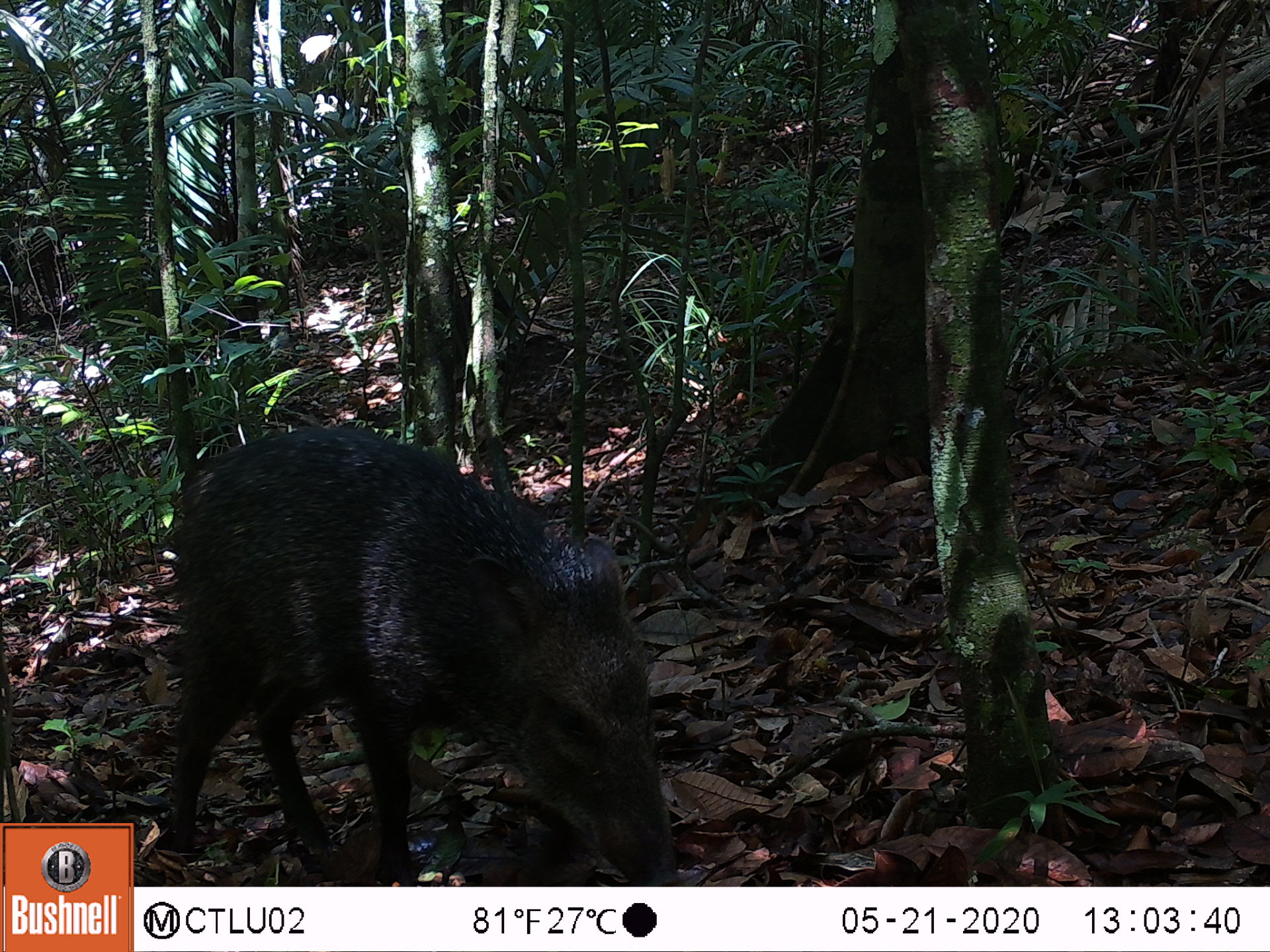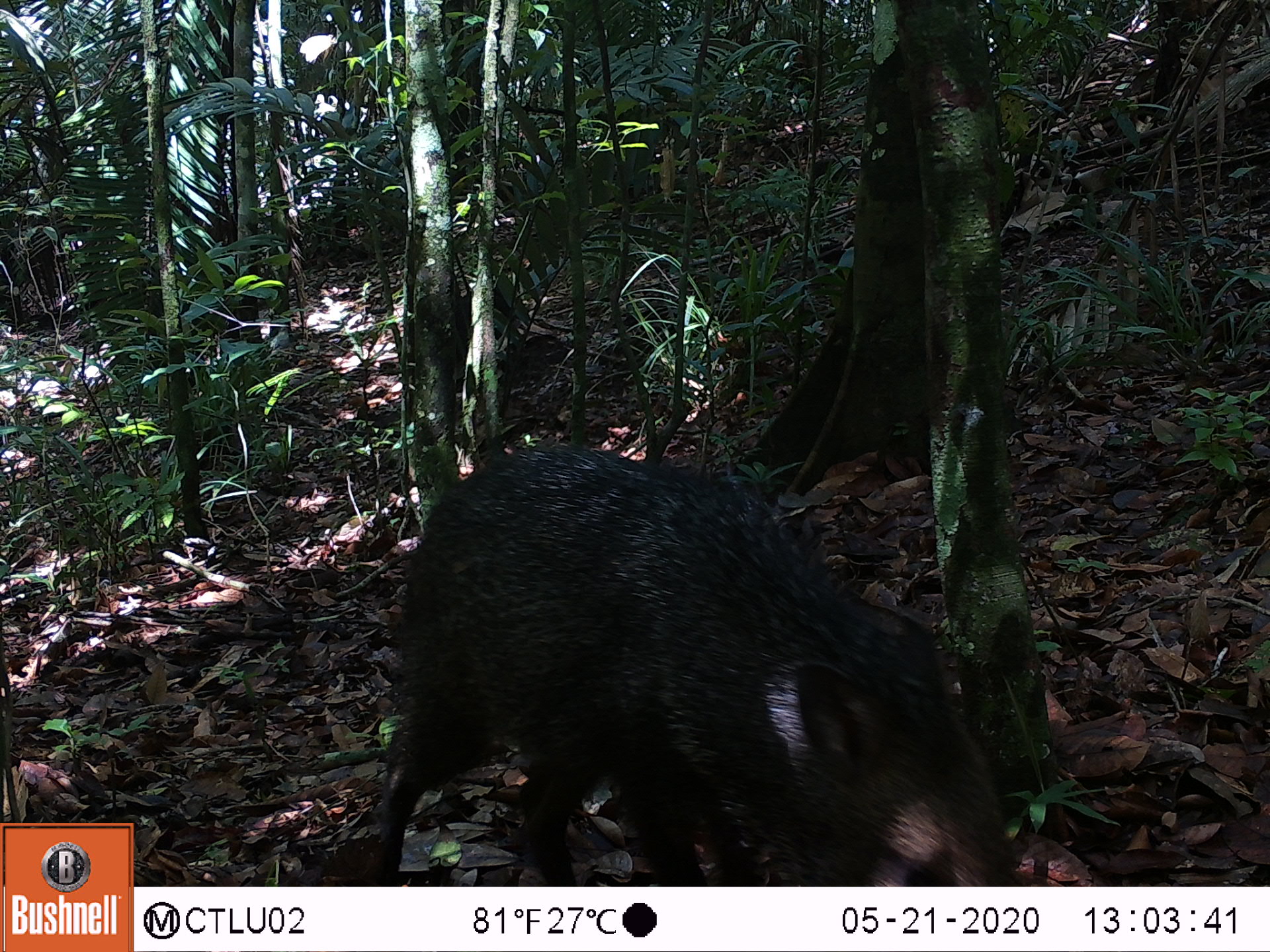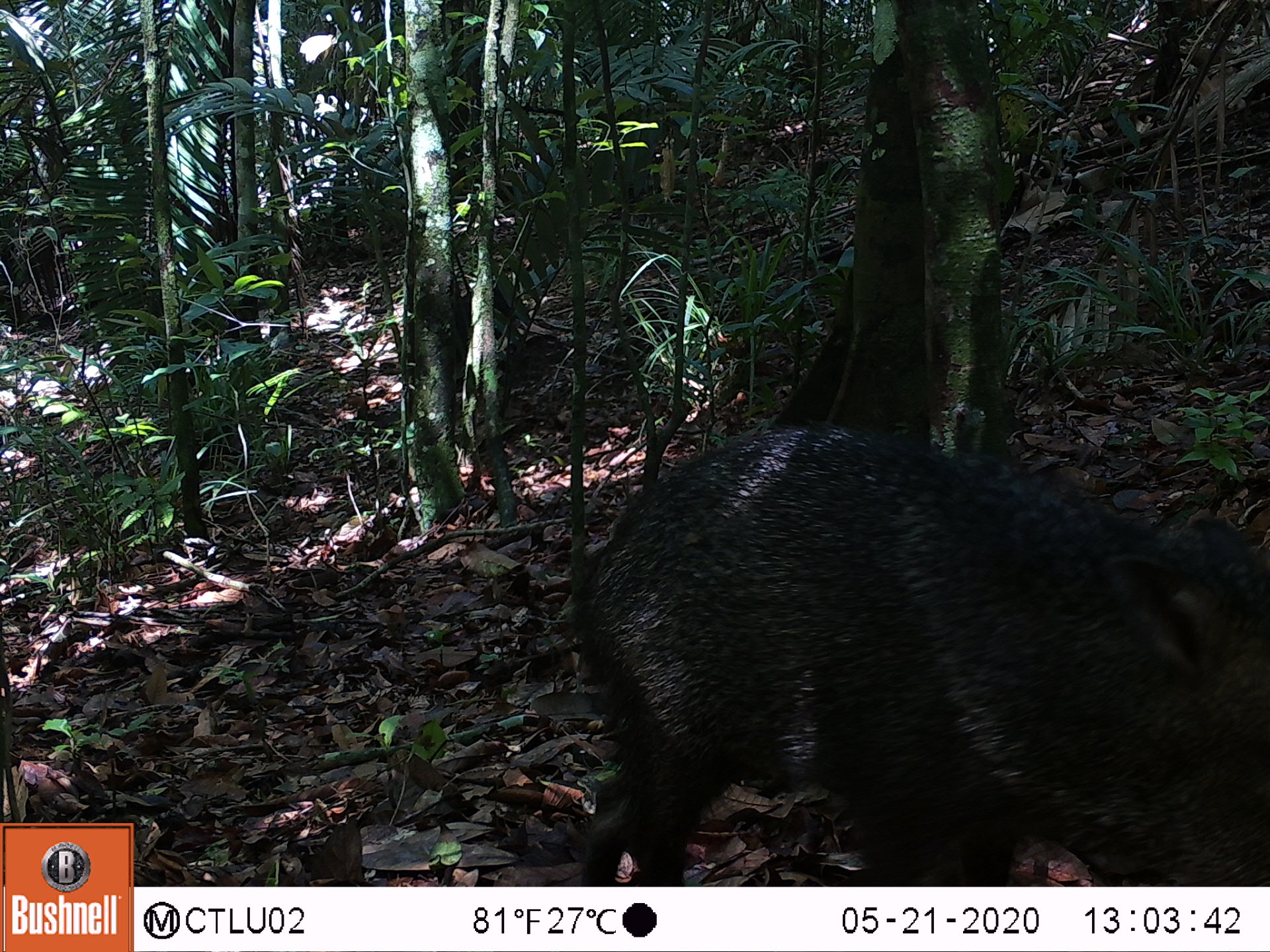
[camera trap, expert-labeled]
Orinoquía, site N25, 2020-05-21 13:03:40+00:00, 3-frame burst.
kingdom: Animalia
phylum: Chordata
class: Mammalia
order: Artiodactyla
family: Tayassuidae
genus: Pecari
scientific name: Pecari tajacu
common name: collared peccary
Collared peccary (Pecari tajacu).